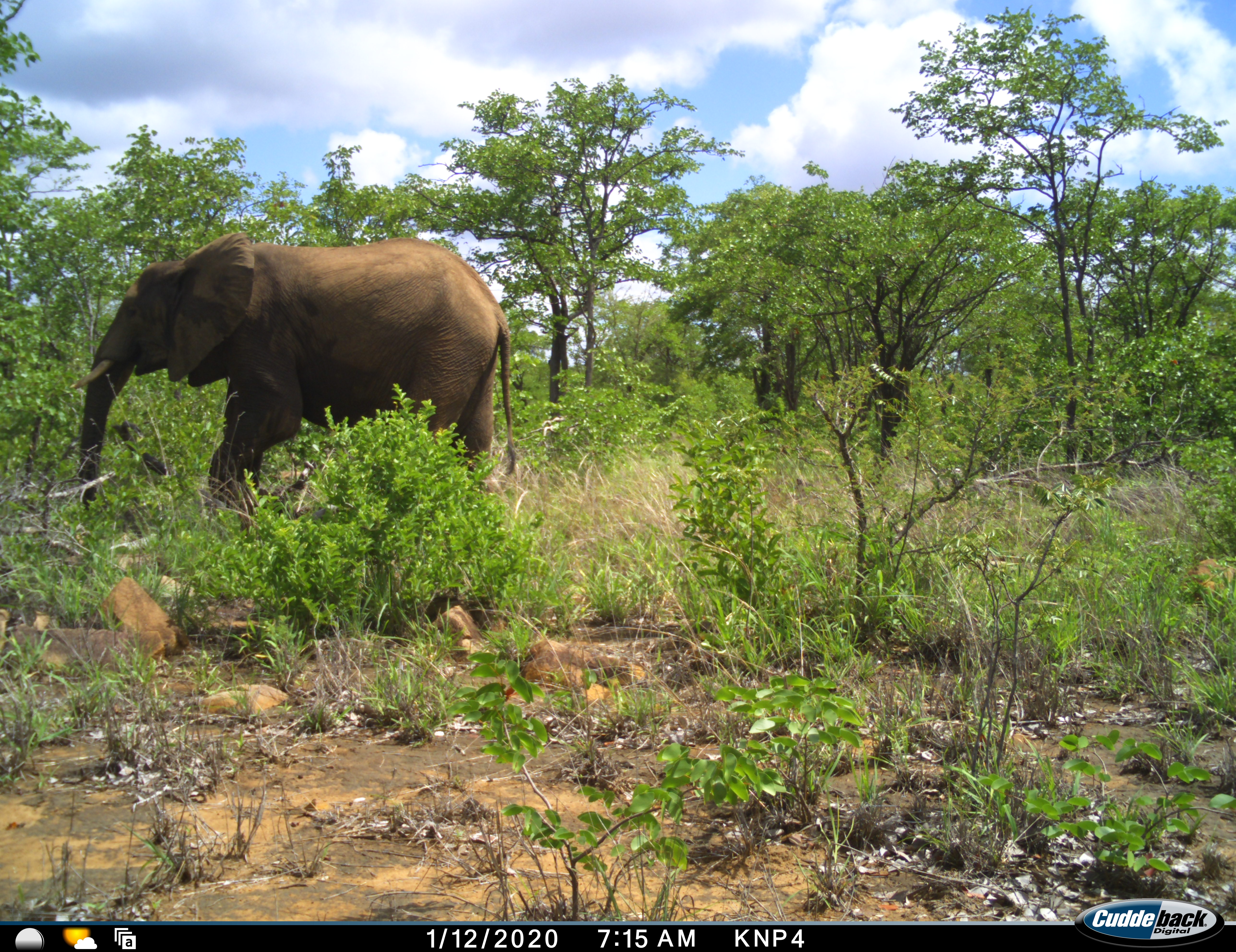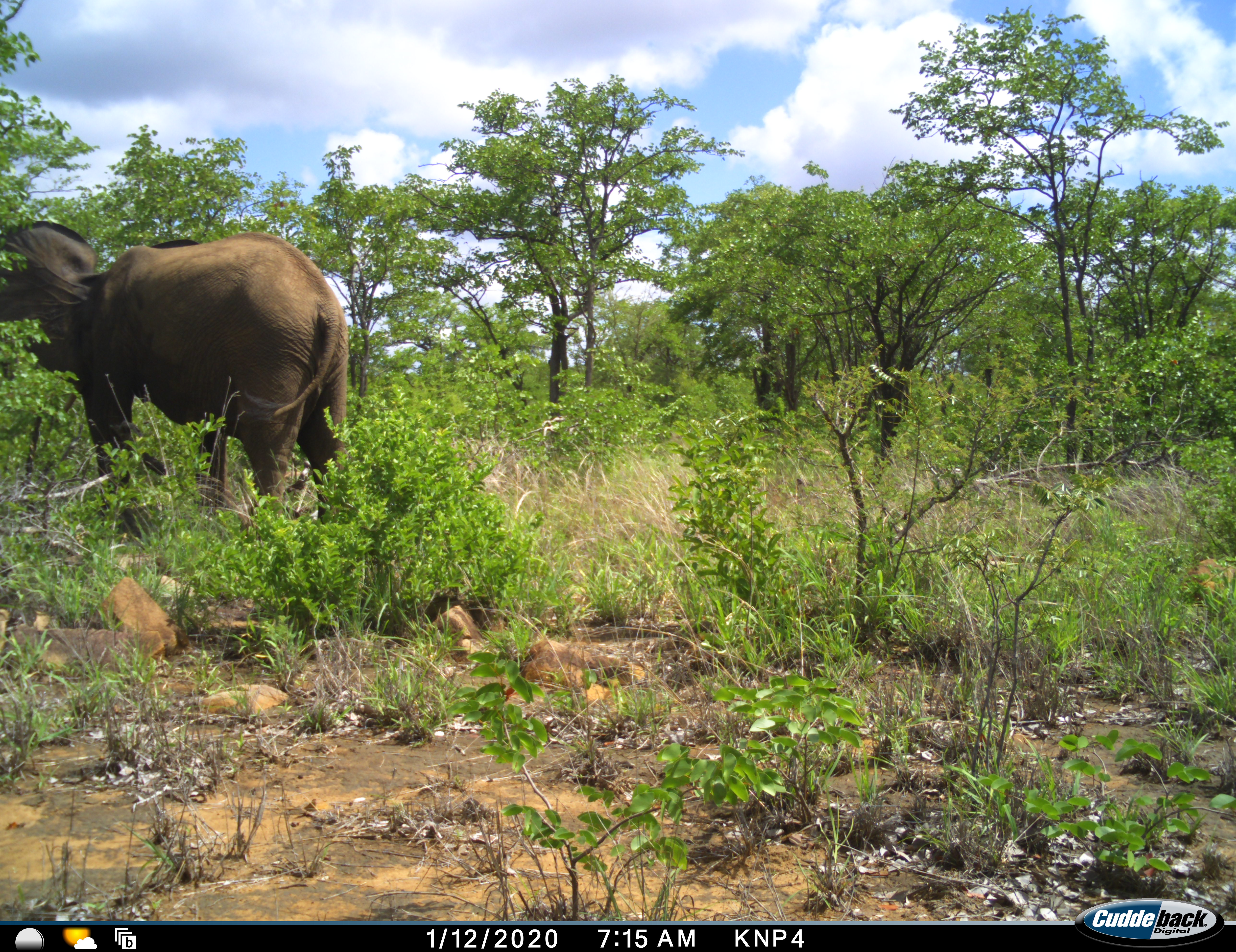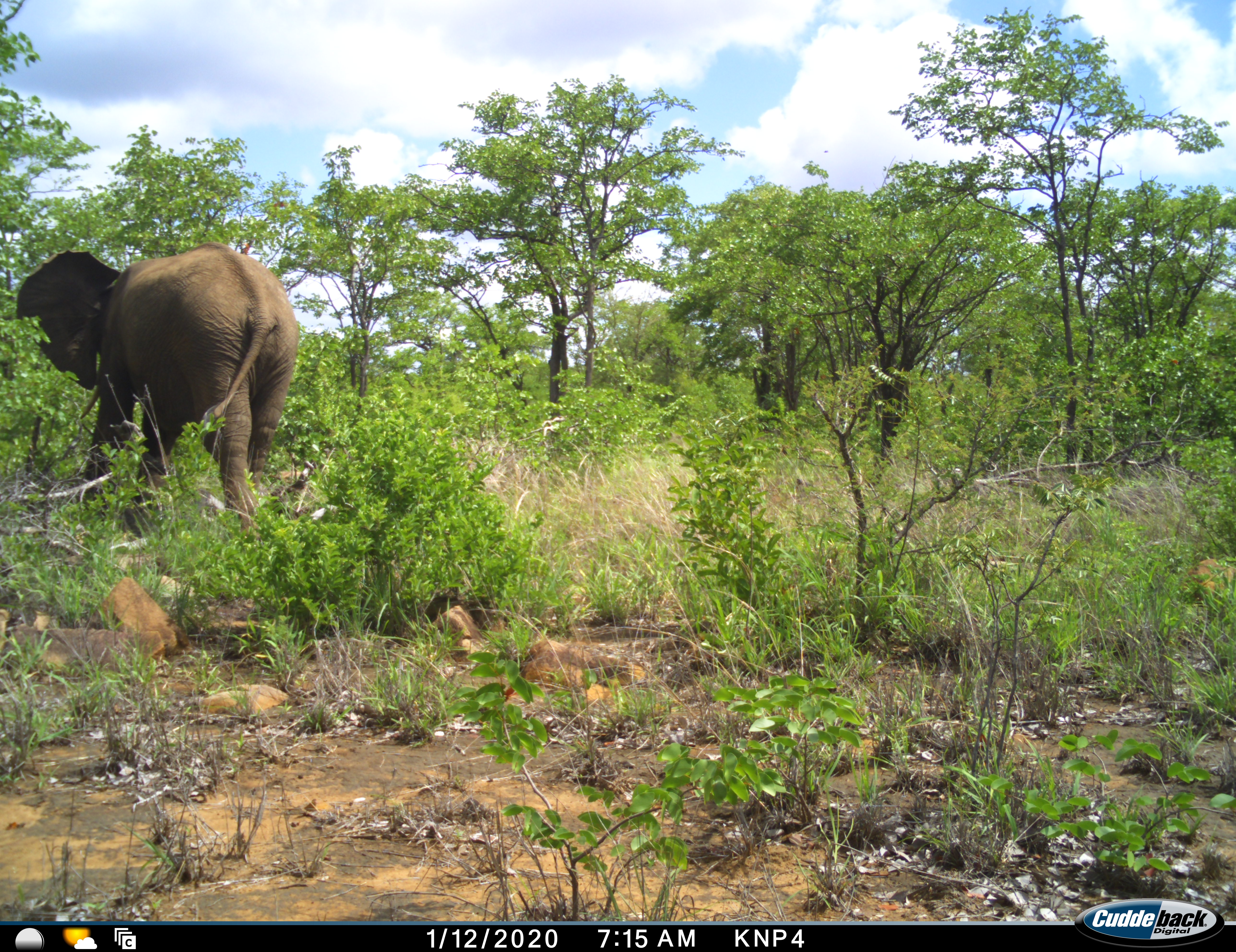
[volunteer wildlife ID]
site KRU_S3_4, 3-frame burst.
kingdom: Animalia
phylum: Chordata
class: Mammalia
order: Proboscidea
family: Elephantidae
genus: Loxodonta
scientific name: Loxodonta africana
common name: african bush elephant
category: elephant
Elephant (african bush elephant) (Loxodonta africana), count 1. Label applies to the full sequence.